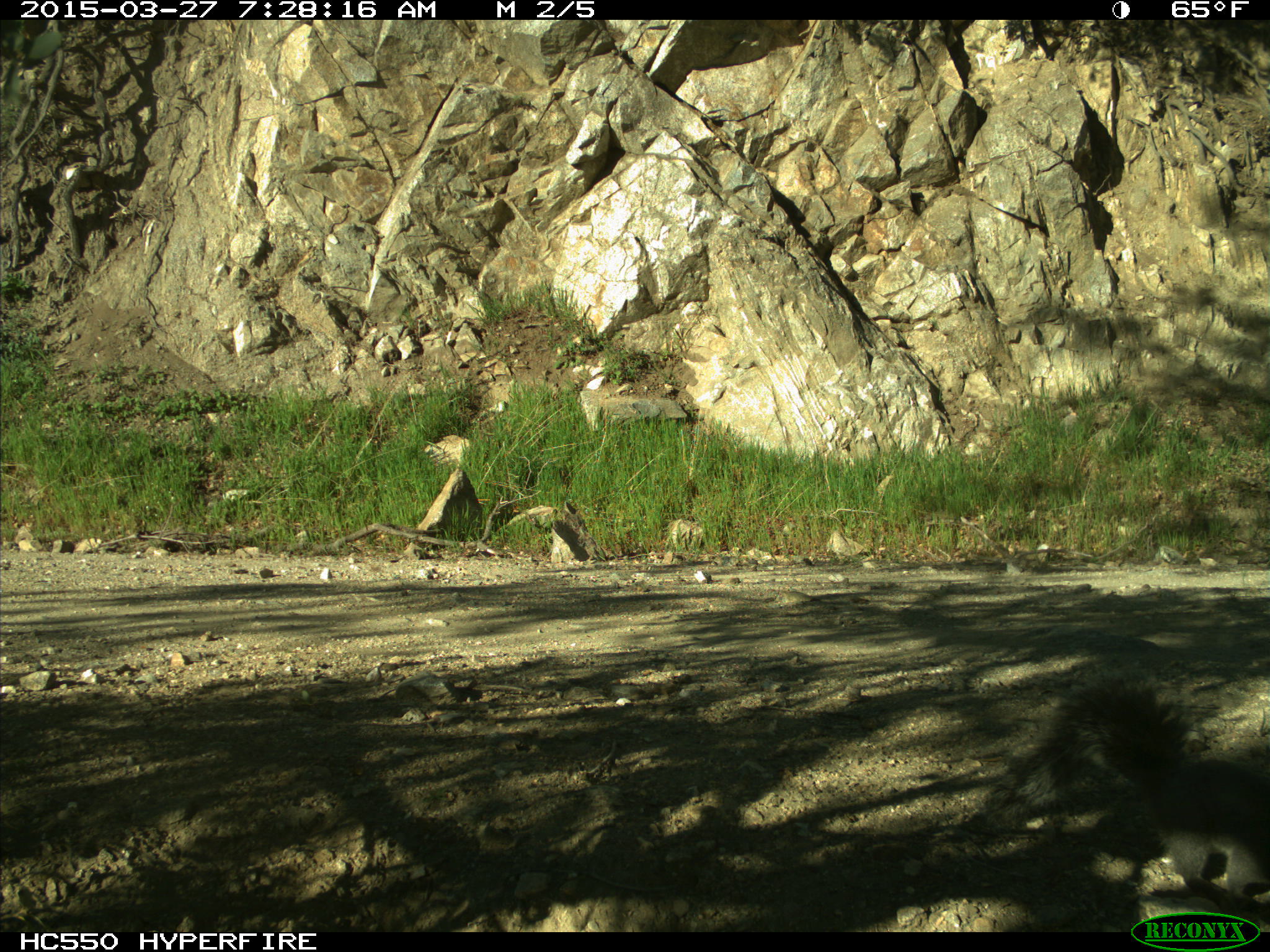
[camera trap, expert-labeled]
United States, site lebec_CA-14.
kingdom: Animalia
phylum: Chordata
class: Mammalia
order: Rodentia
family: Sciuridae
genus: Sciurus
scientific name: Sciurus carolinensis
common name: eastern gray squirrel